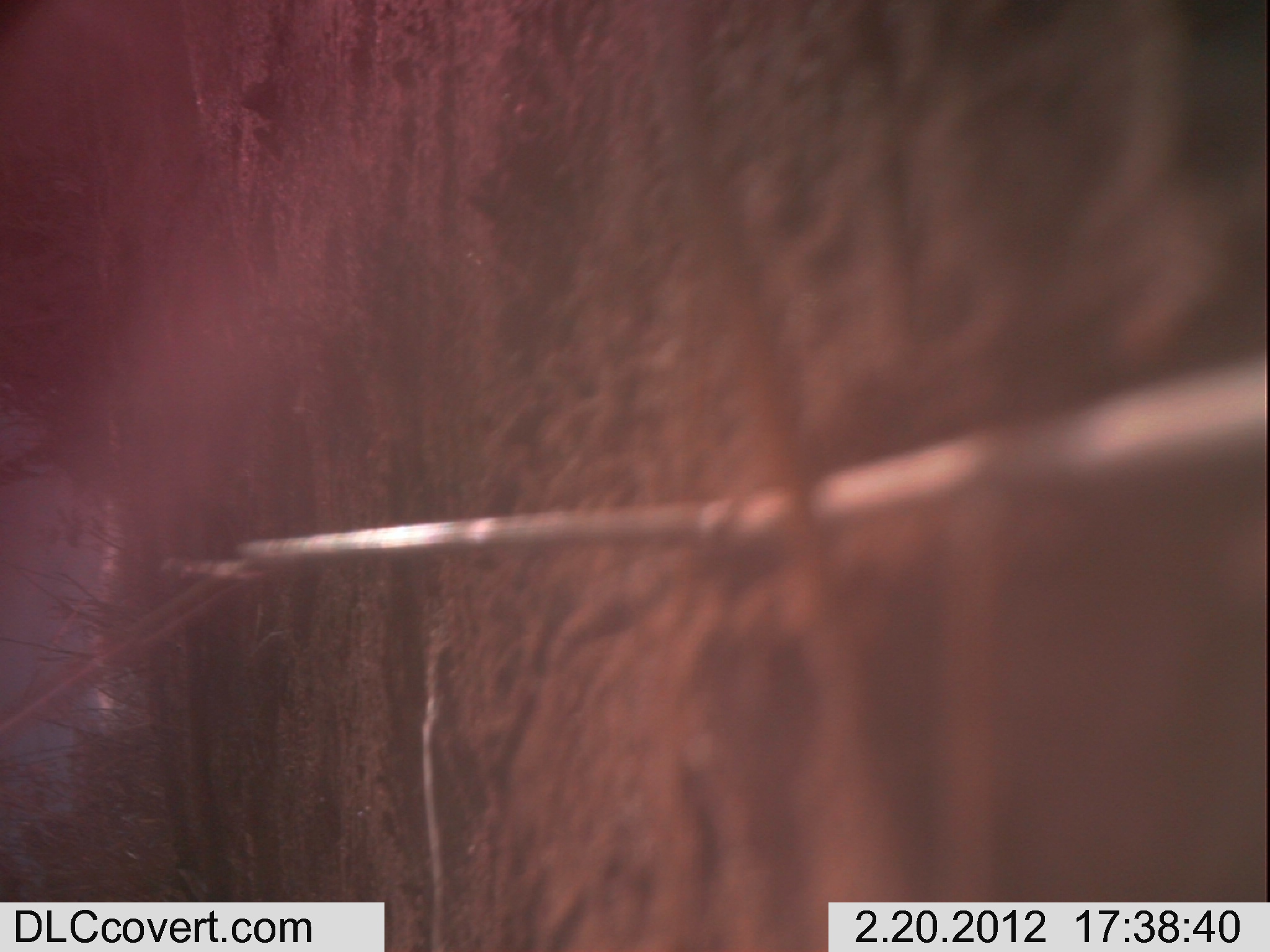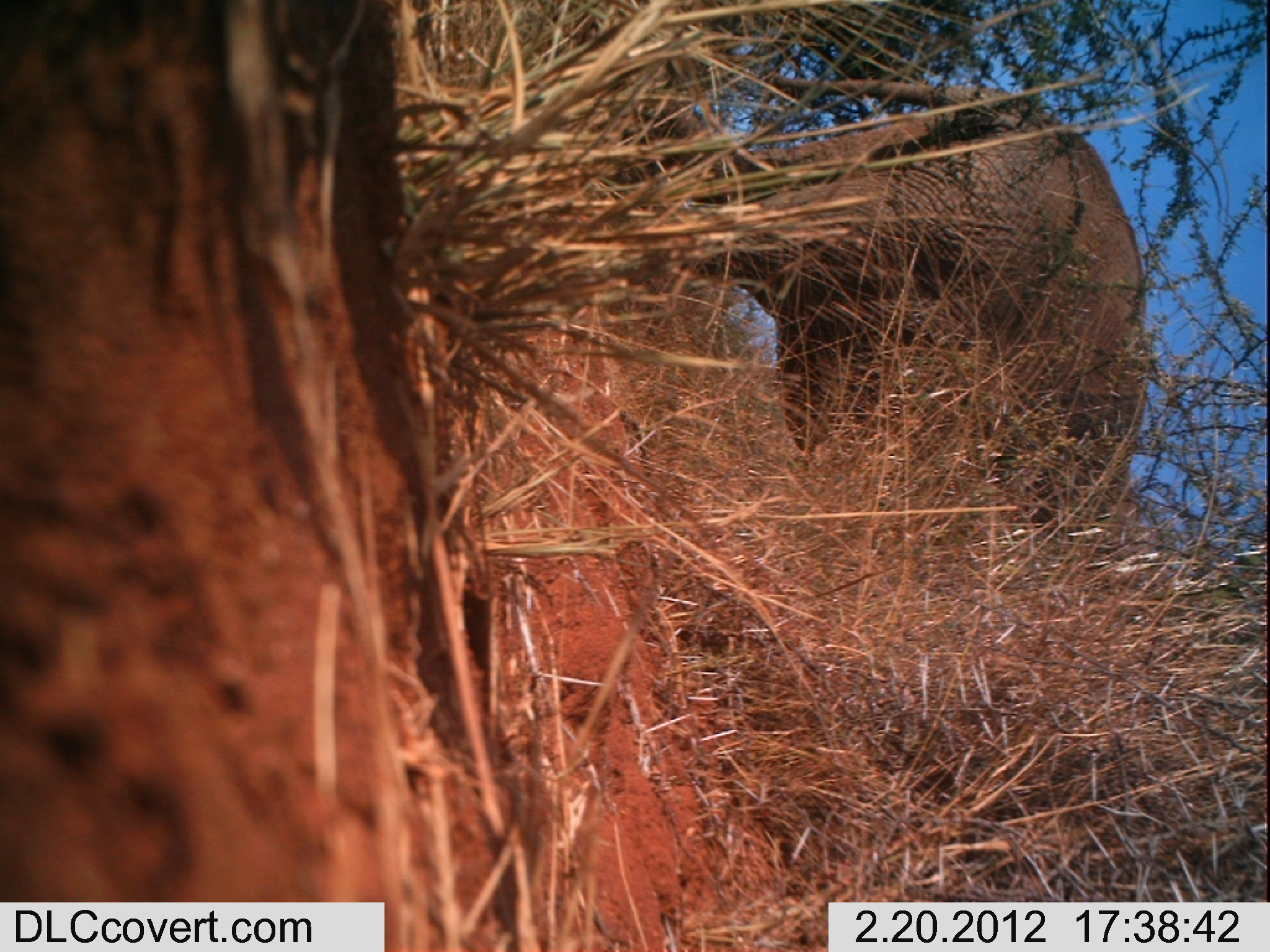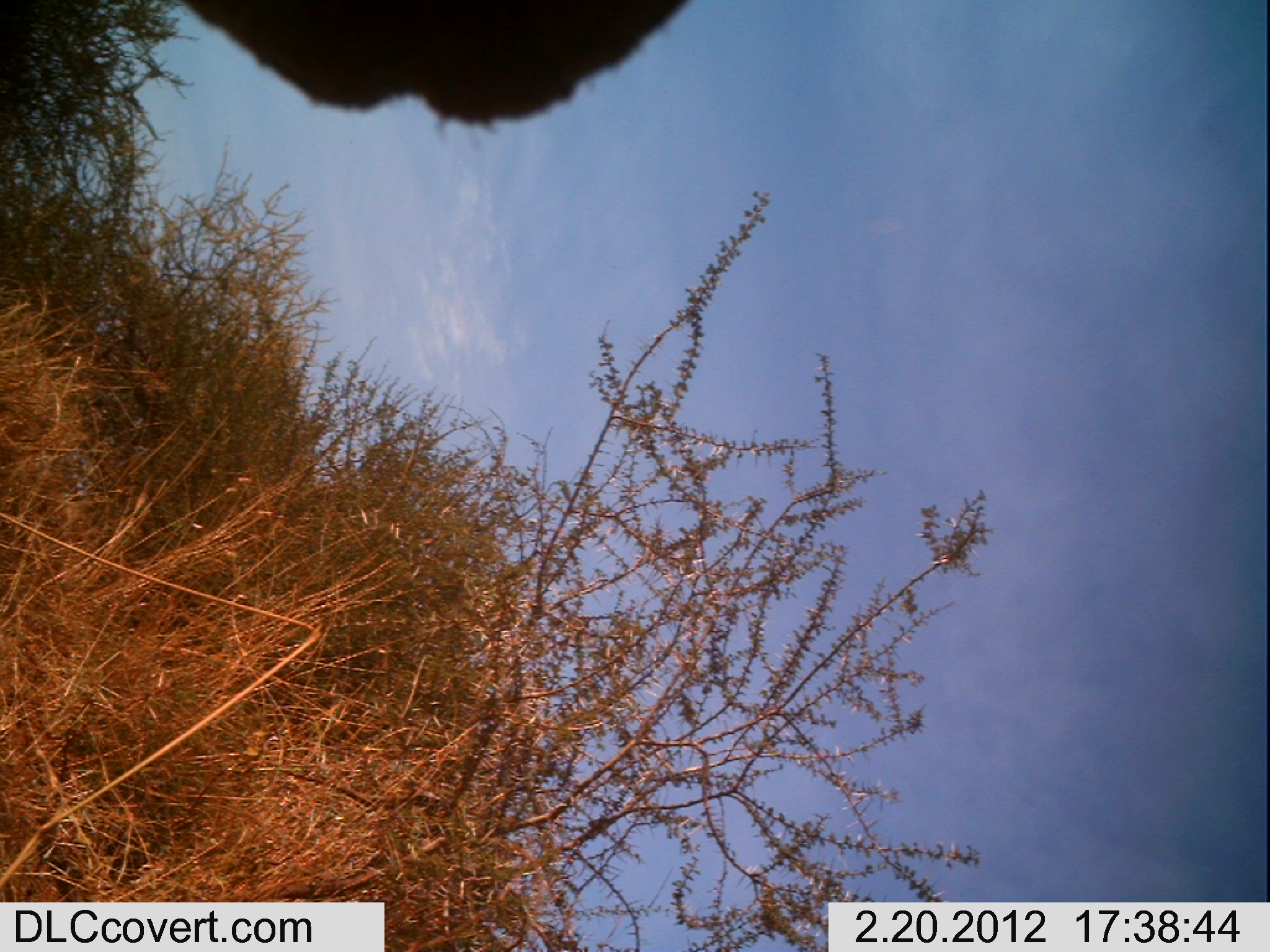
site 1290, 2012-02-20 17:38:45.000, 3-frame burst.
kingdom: Animalia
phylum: Chordata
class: Mammalia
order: Proboscidea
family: Elephantidae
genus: Loxodonta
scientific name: Loxodonta africana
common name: african bush elephant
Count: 1.